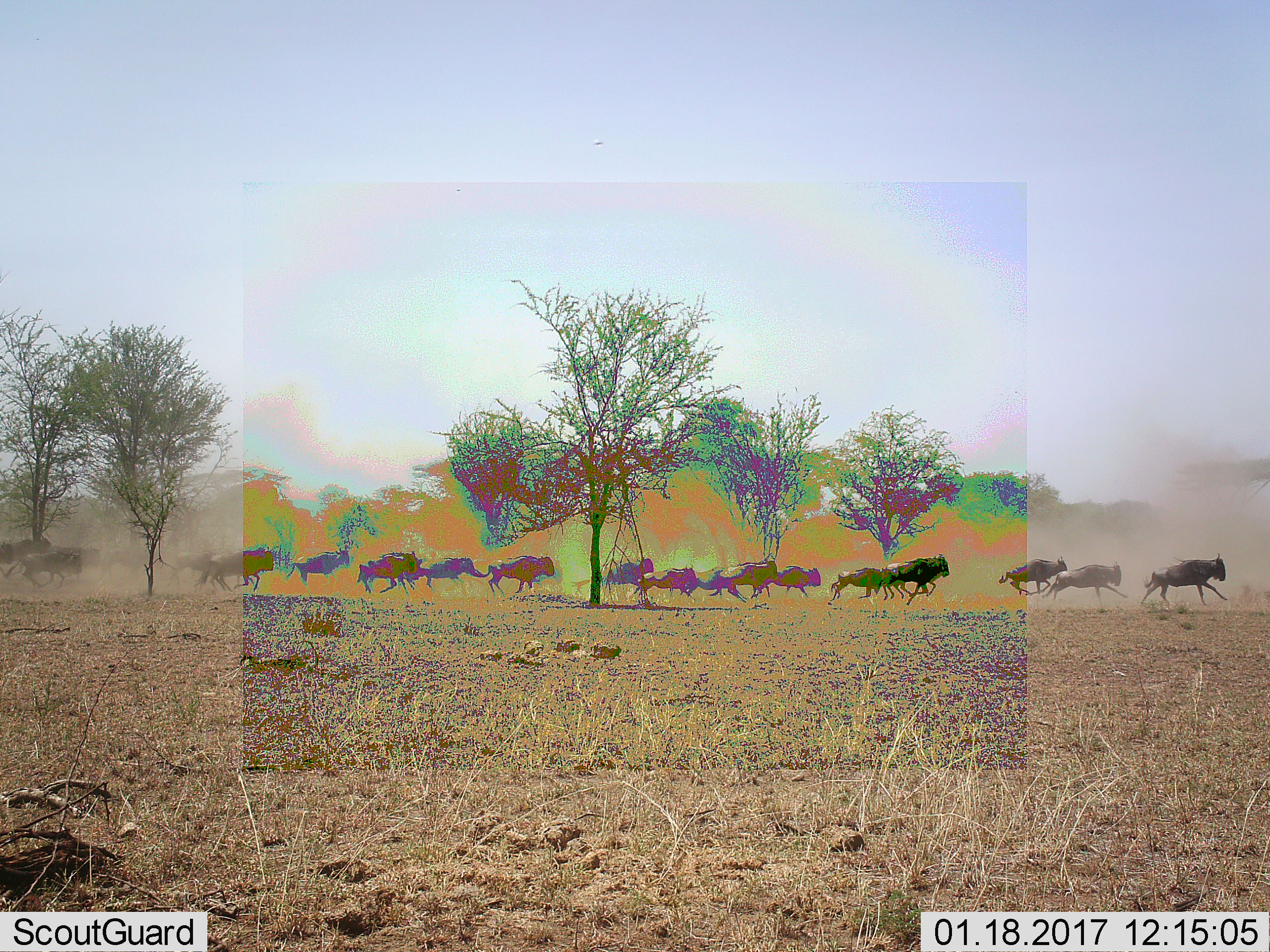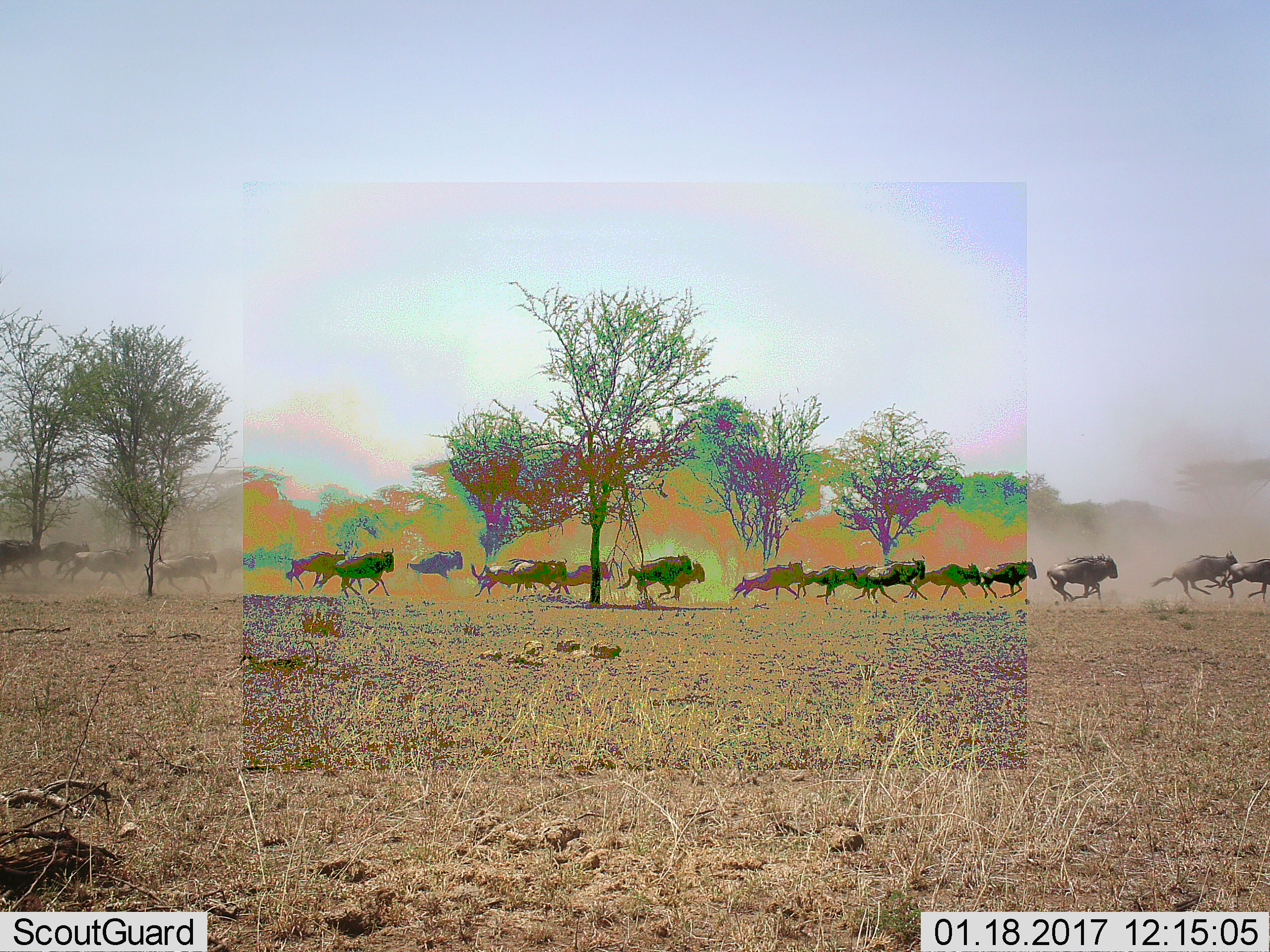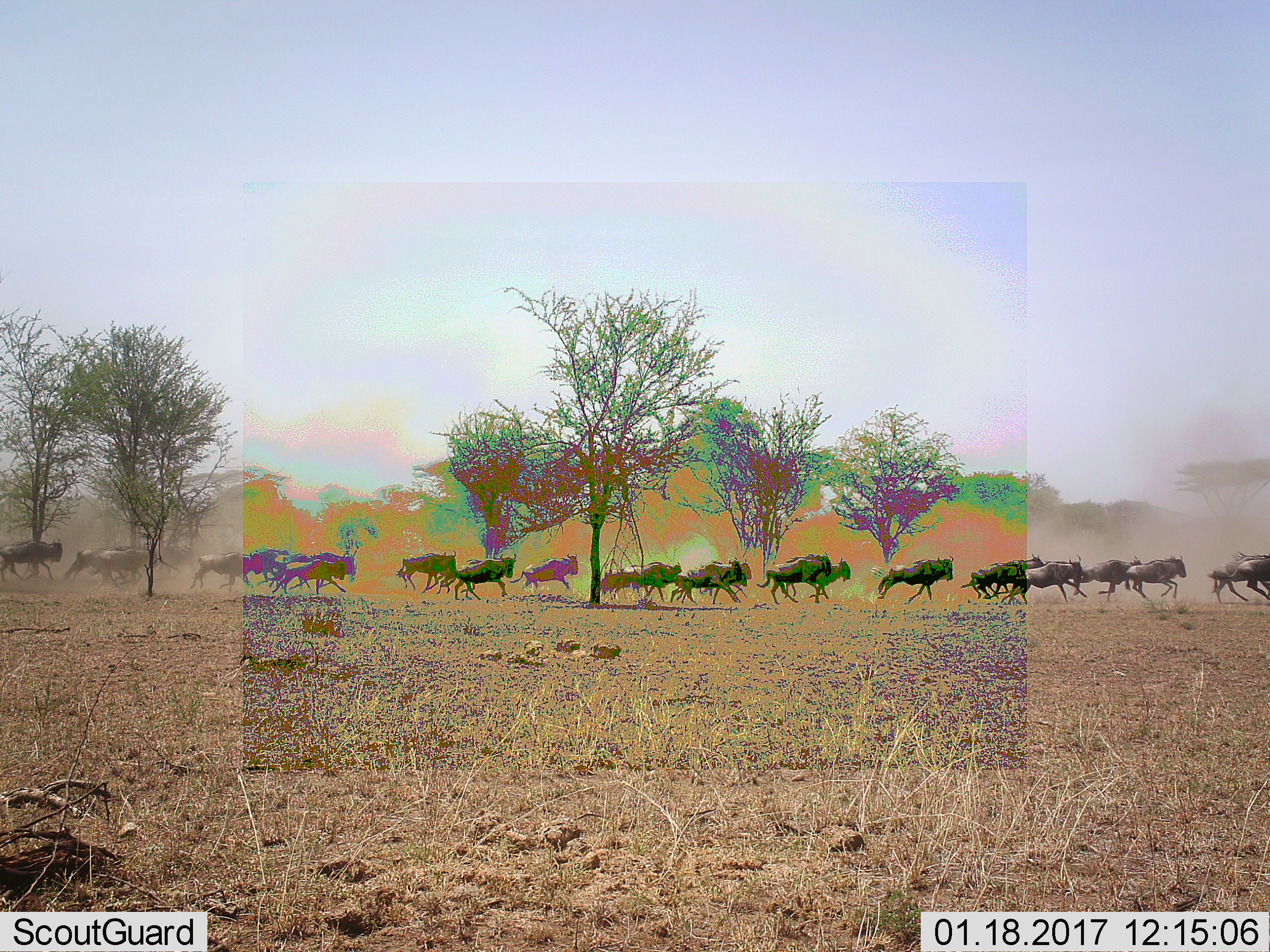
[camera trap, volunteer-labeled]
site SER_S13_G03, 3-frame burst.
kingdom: Animalia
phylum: Chordata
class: Mammalia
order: Artiodactyla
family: Bovidae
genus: Connochaetes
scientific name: Connochaetes taurinus taurinus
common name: blue wildebeest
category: wildebeestblue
Wildebeestblue (blue wildebeest) (Connochaetes taurinus taurinus), count 11-50. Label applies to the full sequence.